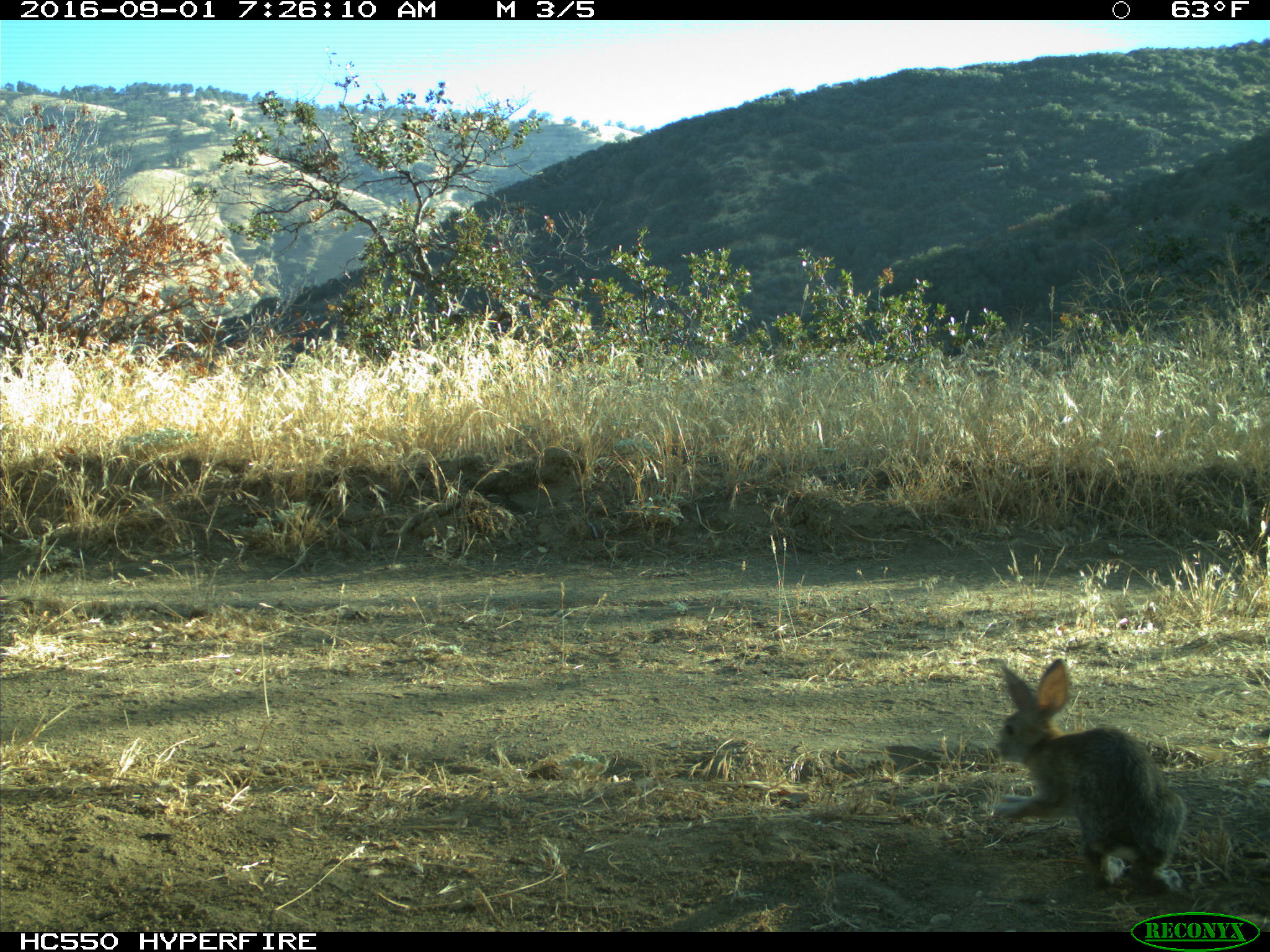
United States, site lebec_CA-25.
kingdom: Animalia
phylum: Chordata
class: Mammalia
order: Lagomorpha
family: Leporidae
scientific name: Leporidae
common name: rabbits and hares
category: unidentified rabbit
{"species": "unidentified rabbit (rabbits and hares) (Leporidae)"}